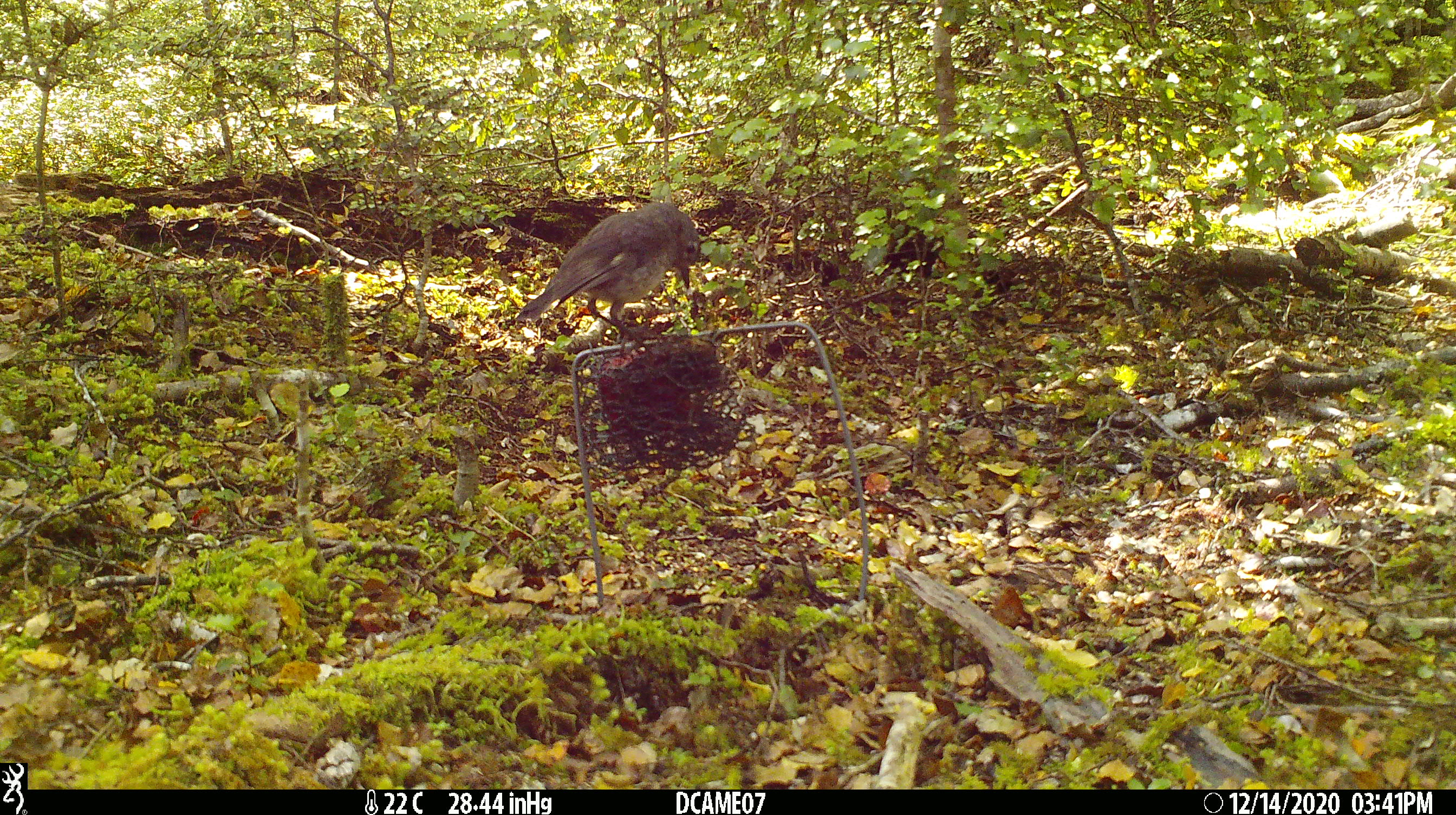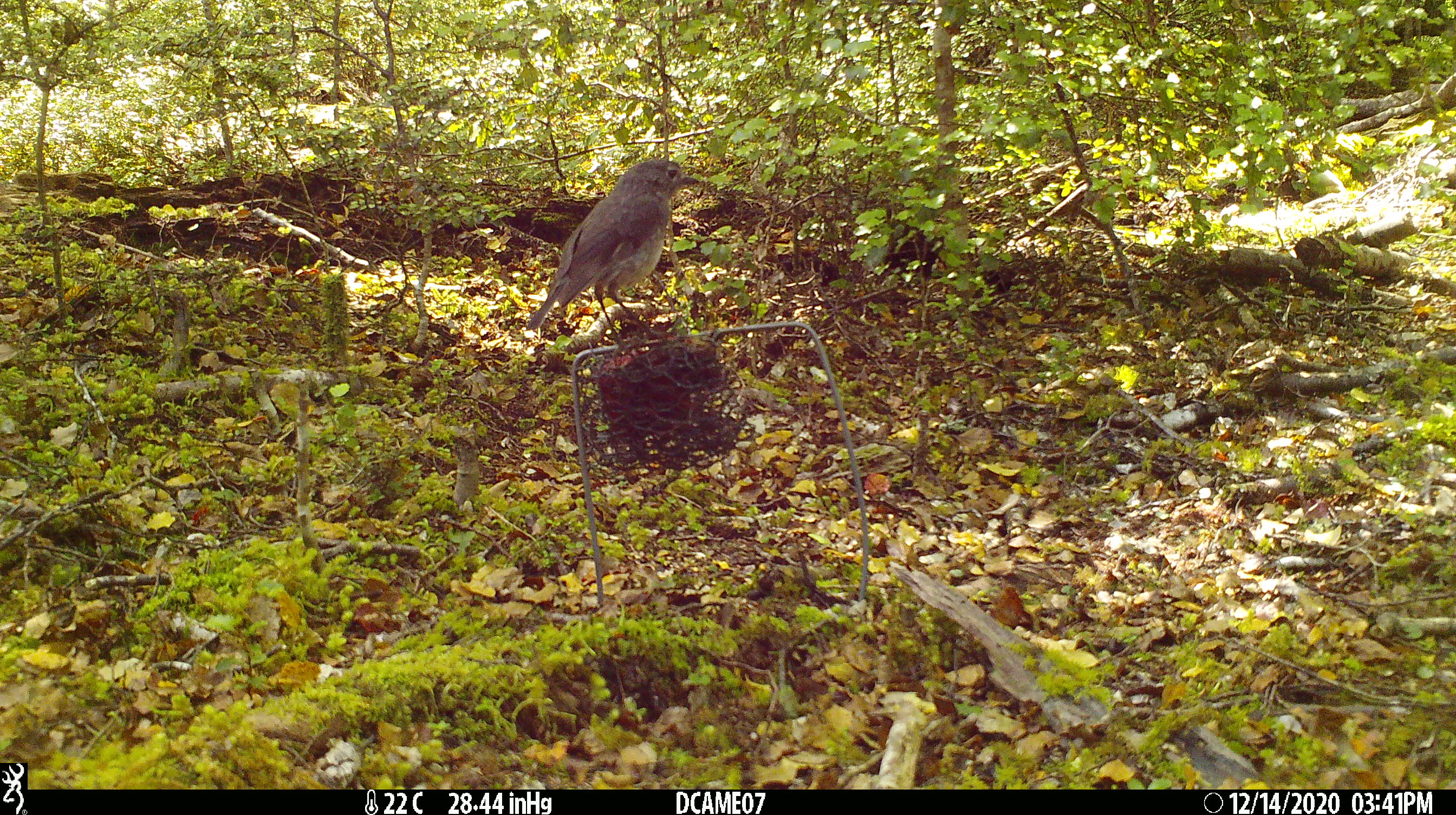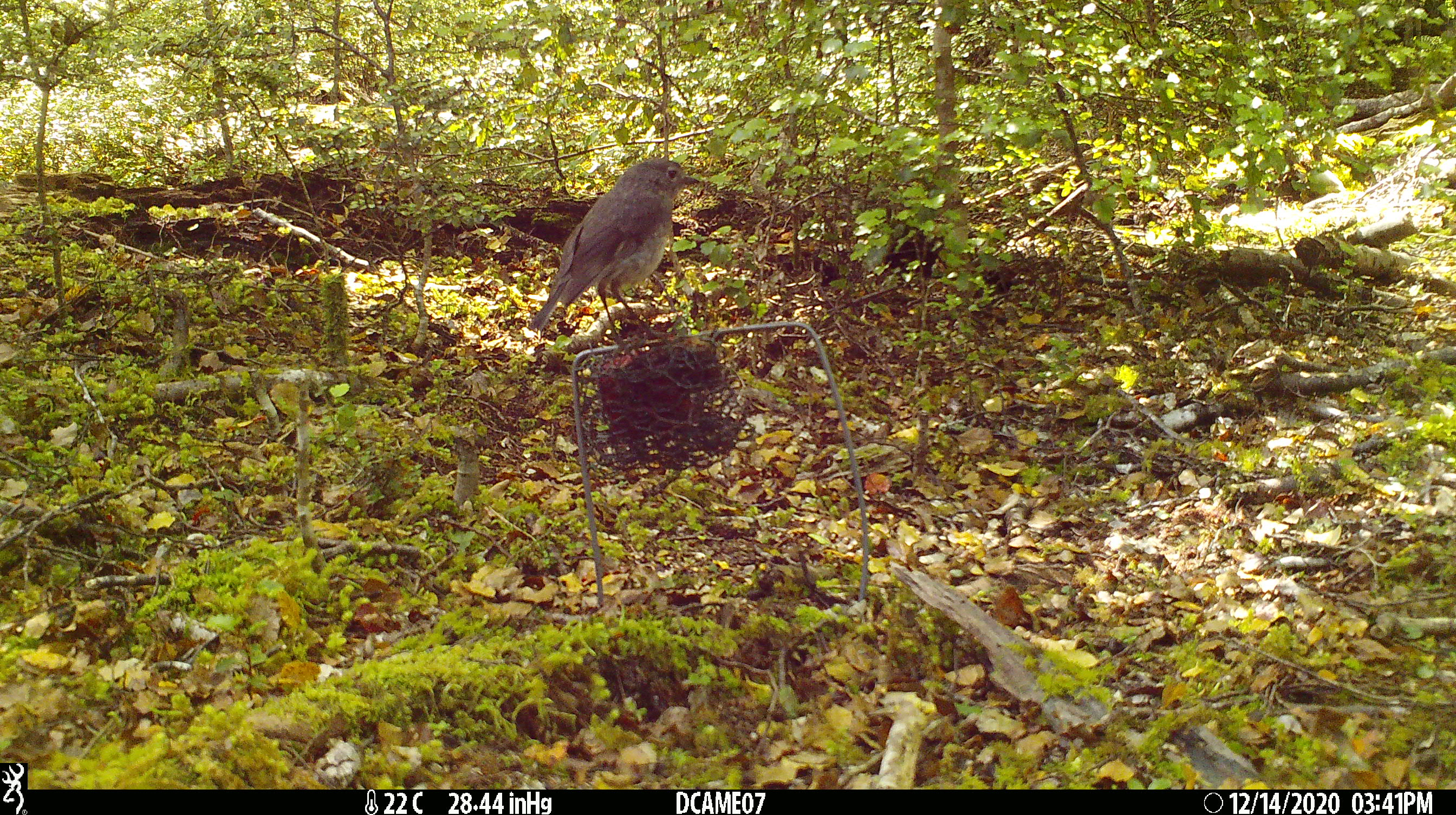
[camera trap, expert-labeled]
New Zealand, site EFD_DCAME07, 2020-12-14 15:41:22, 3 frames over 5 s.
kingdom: Animalia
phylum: Chordata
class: Aves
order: Passeriformes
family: Petroicidae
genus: Petroica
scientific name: Petroica australis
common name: new zealand robin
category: robin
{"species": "robin (new zealand robin) (Petroica australis)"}